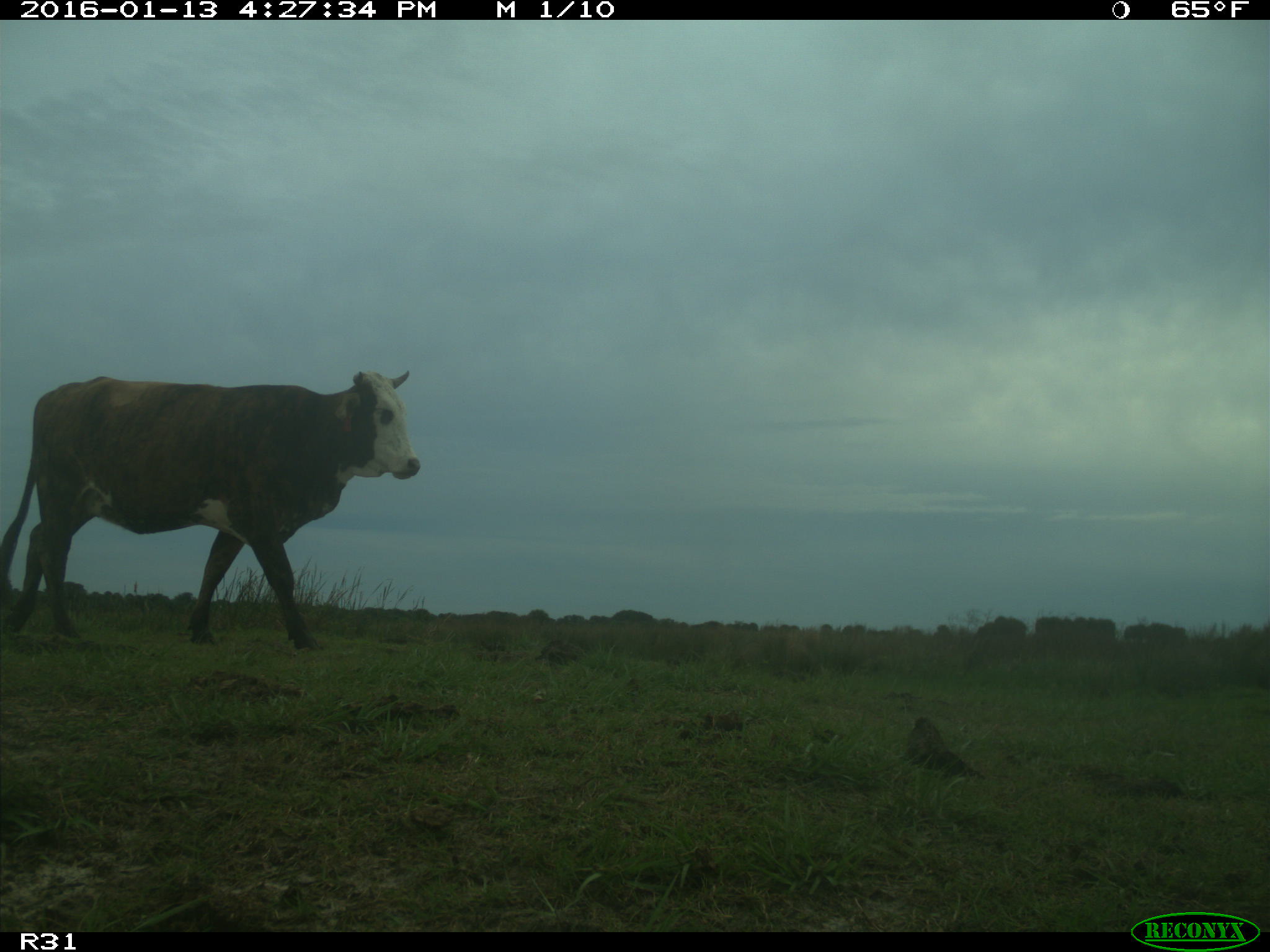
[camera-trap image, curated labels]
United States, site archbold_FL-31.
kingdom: Animalia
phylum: Chordata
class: Mammalia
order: Artiodactyla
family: Bovidae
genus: Bos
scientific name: Bos taurus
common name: domestic cow